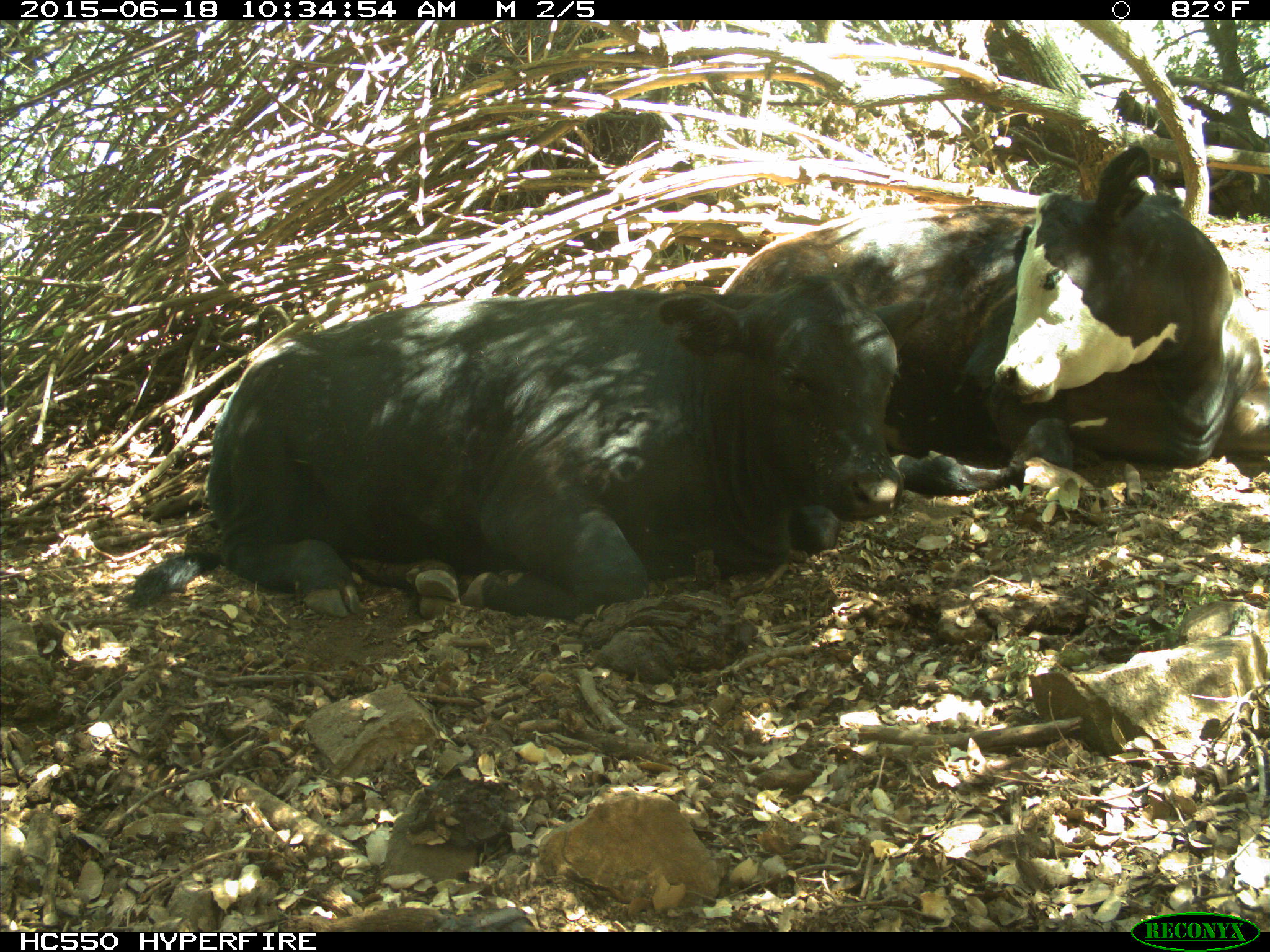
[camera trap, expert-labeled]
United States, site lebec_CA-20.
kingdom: Animalia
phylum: Chordata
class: Mammalia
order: Artiodactyla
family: Bovidae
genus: Bos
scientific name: Bos taurus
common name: domestic cow